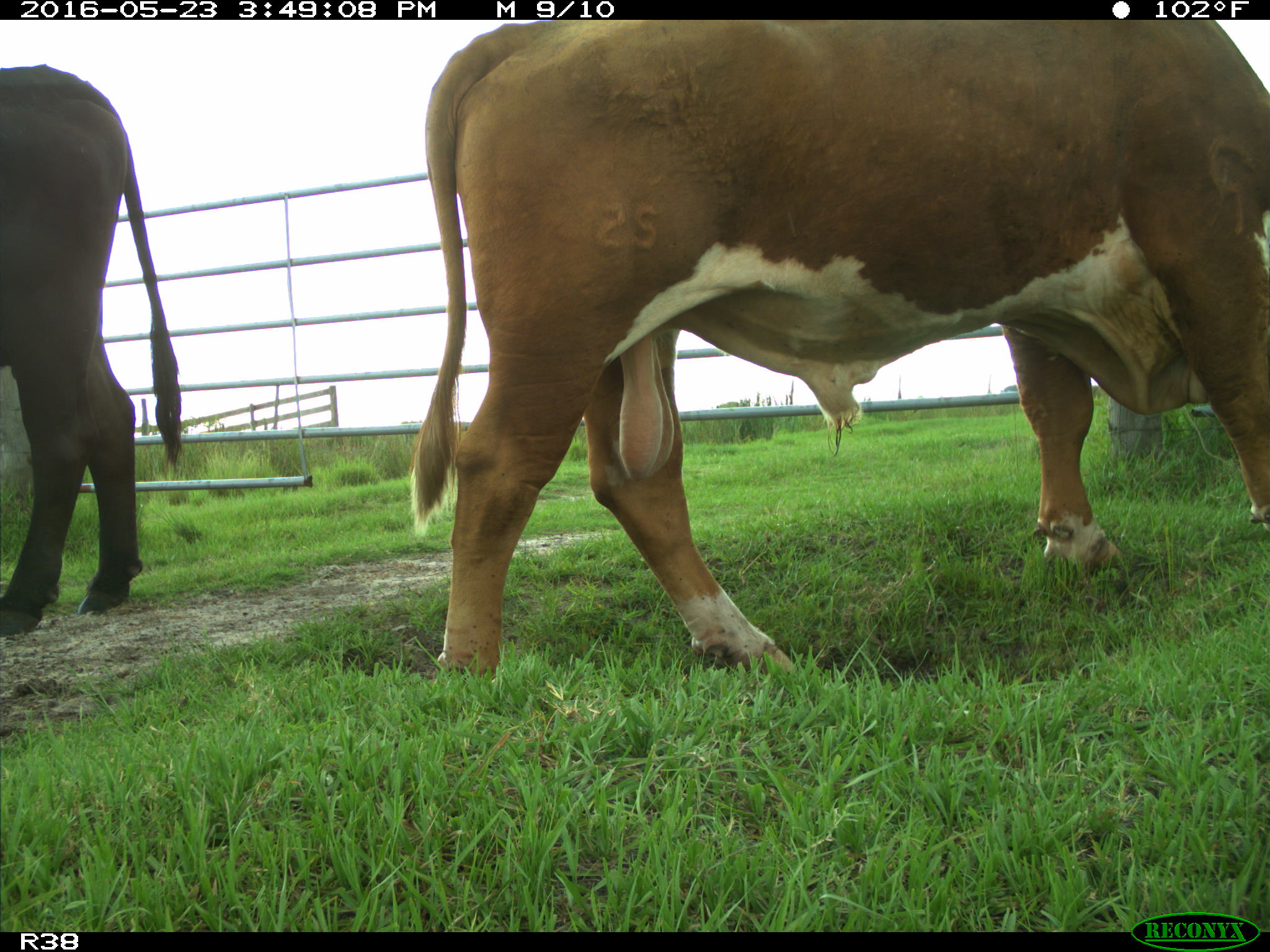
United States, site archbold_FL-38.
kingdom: Animalia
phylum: Chordata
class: Mammalia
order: Artiodactyla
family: Bovidae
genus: Bos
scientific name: Bos taurus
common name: domestic cow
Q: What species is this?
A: Bos taurus (domestic cow).